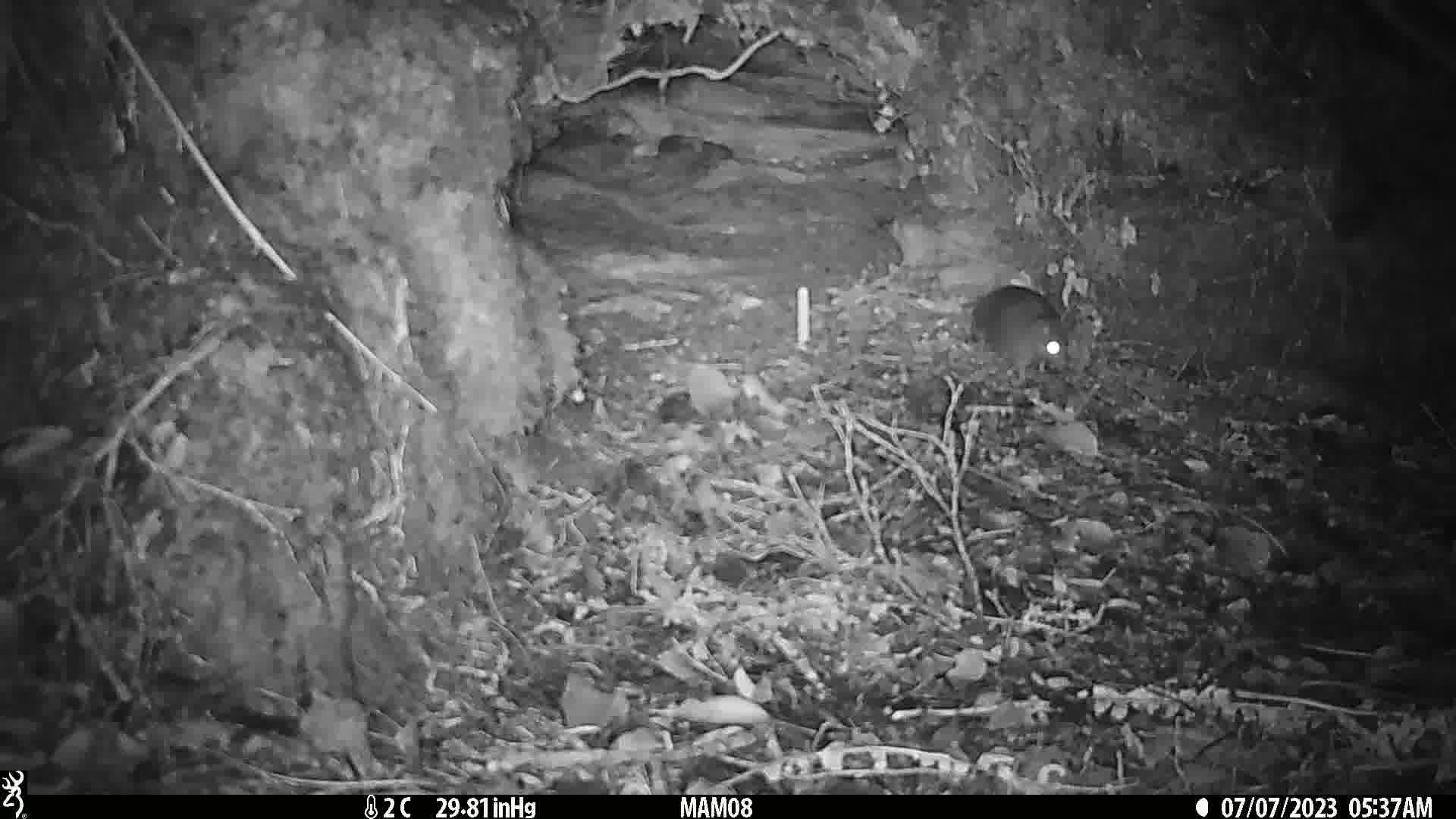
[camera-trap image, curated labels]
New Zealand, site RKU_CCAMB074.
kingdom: Animalia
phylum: Chordata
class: Mammalia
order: Rodentia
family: Muridae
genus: Rattus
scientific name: Rattus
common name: rat